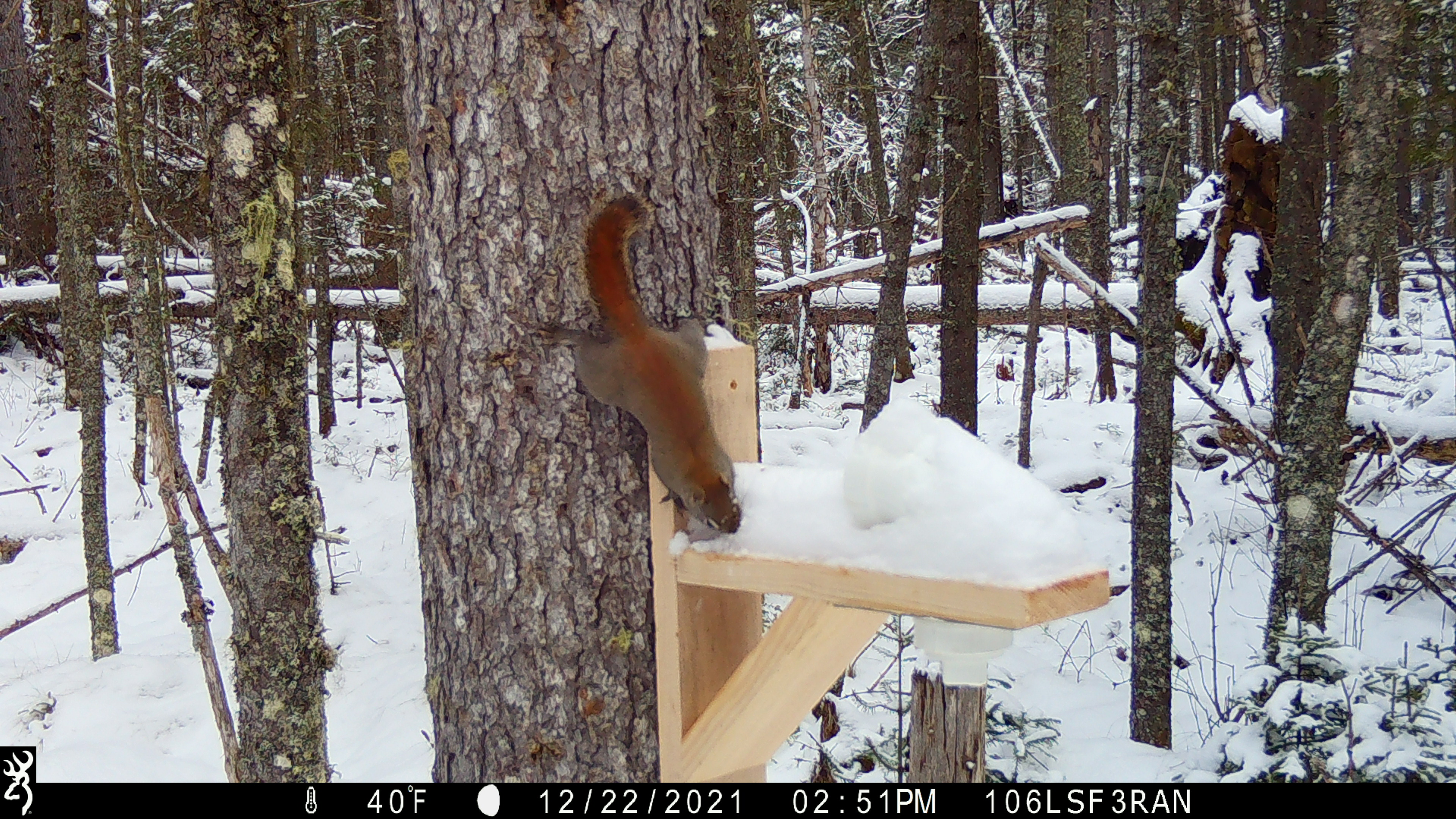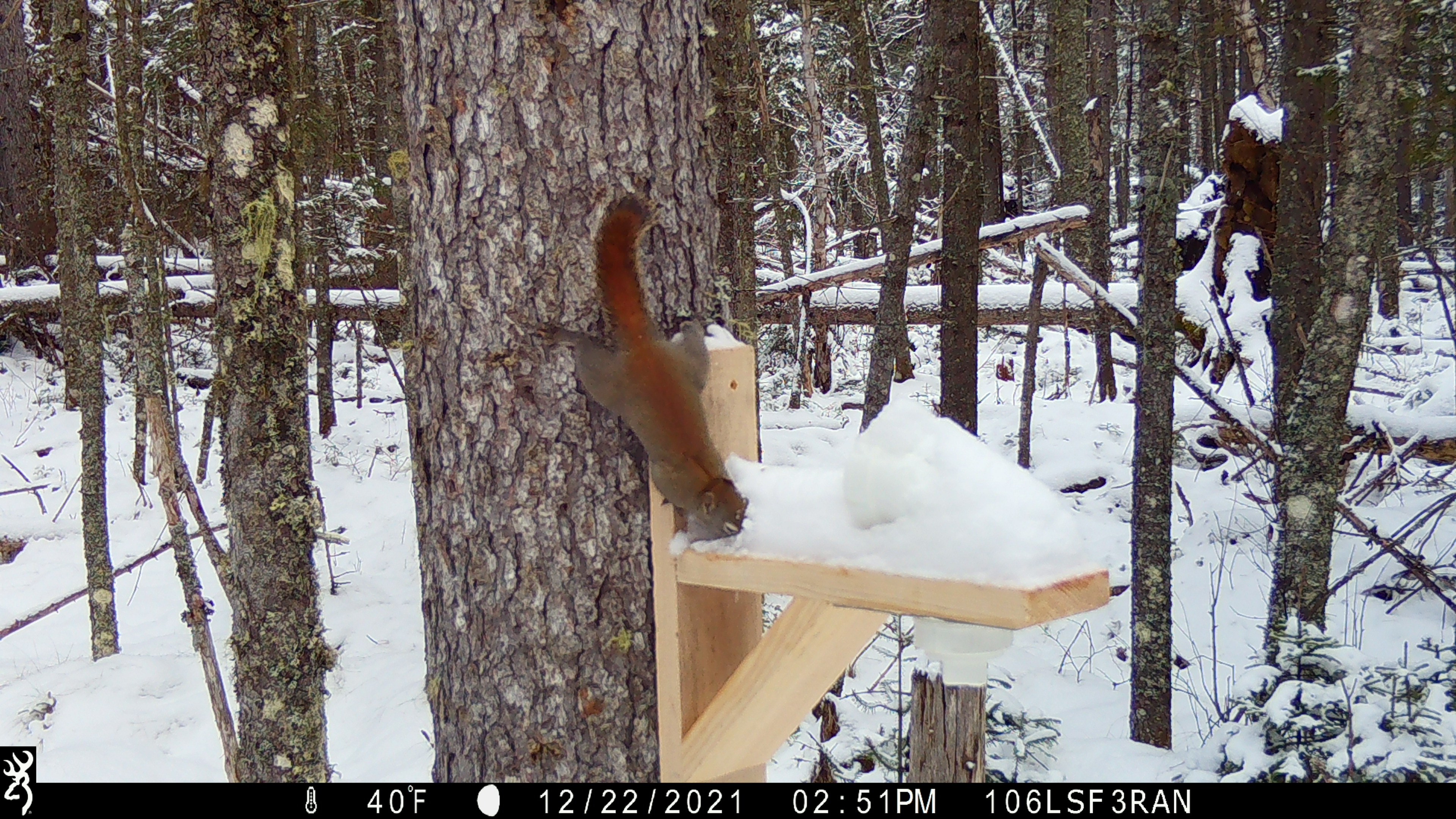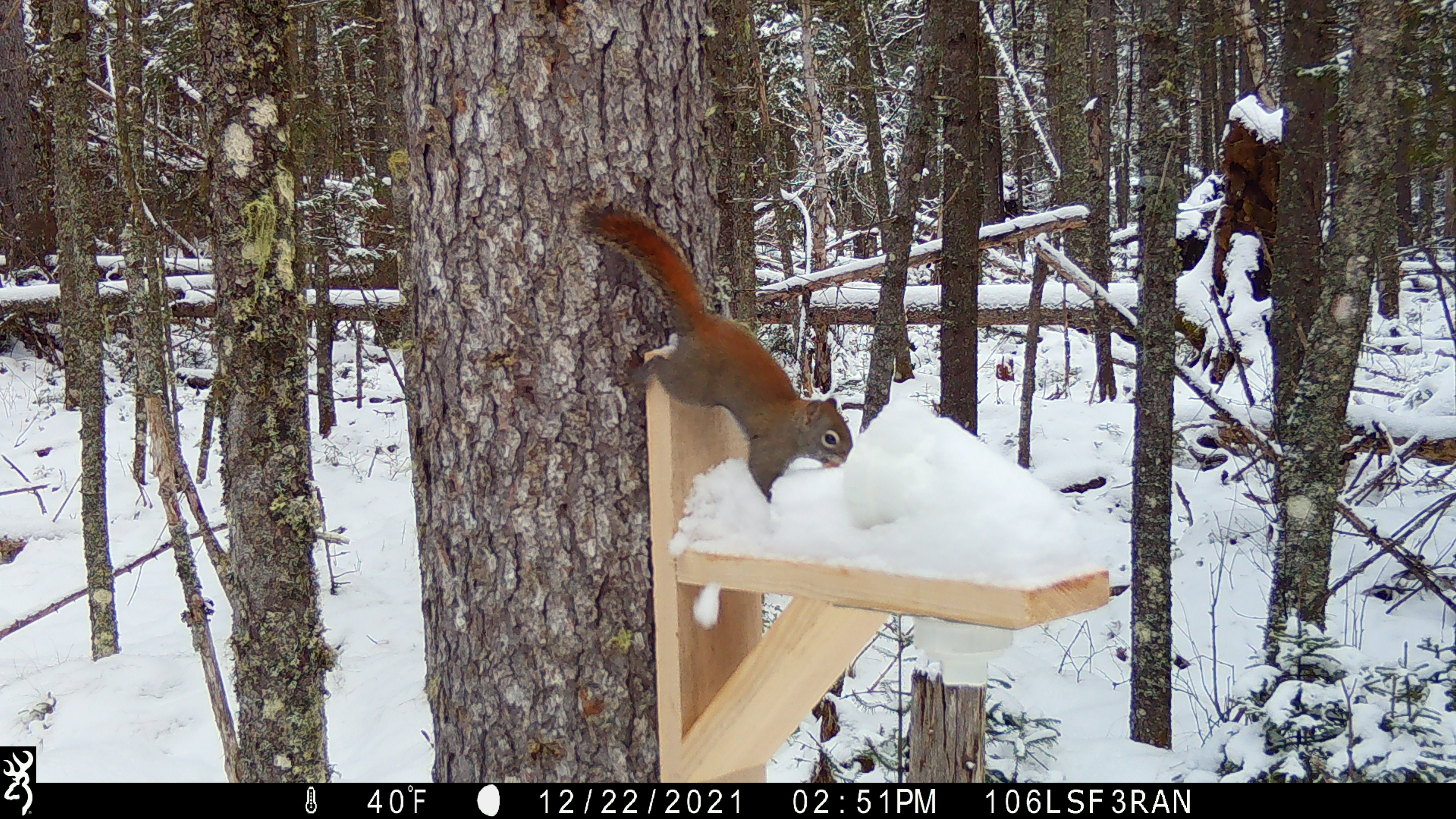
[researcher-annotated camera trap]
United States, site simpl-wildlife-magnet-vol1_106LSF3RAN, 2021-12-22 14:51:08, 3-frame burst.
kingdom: Animalia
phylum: Chordata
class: Mammalia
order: Rodentia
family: Sciuridae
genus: Tamiasciurus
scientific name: Tamiasciurus hudsonicus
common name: red squirrel